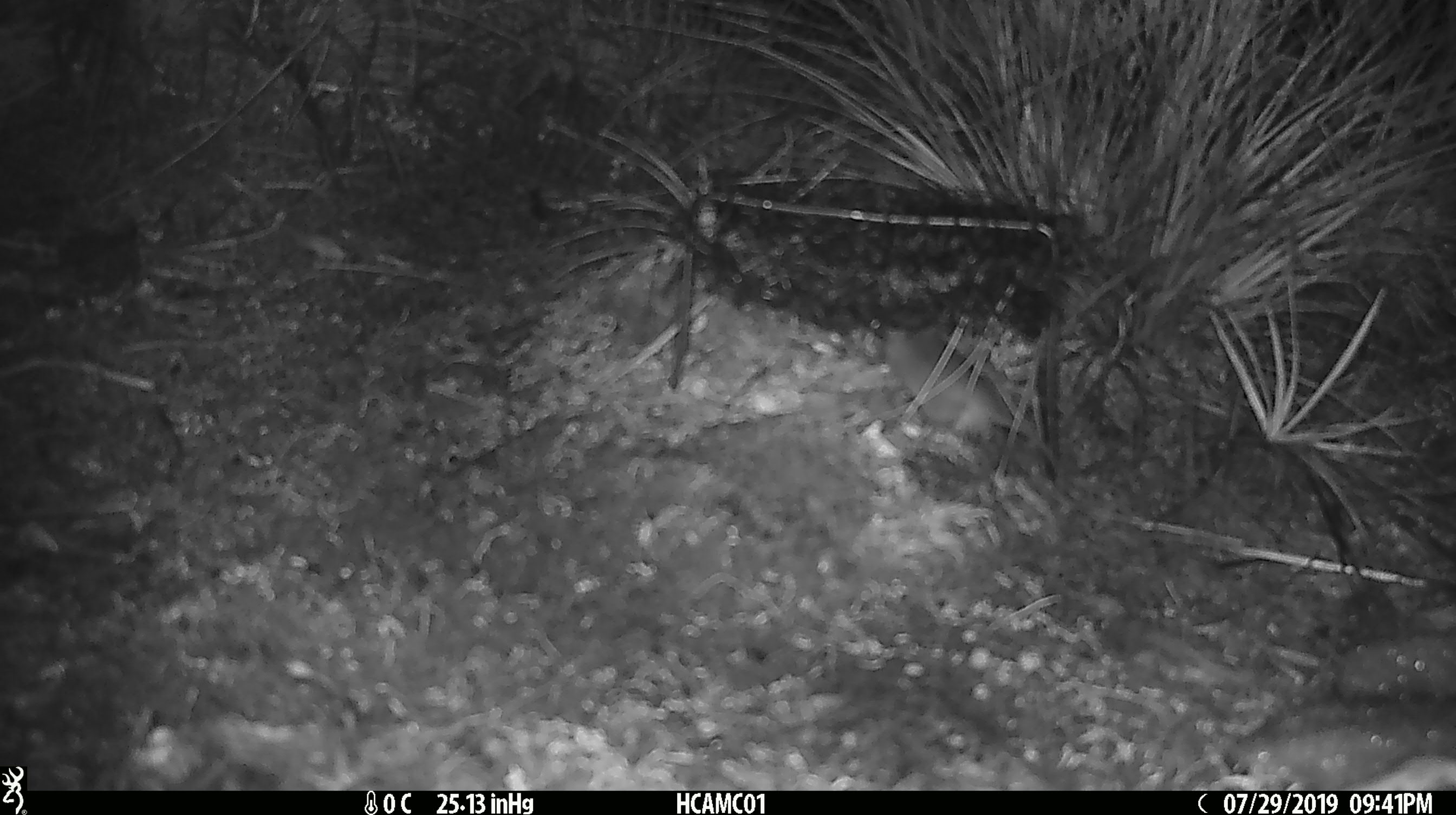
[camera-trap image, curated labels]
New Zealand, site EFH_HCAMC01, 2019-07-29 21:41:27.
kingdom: Animalia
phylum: Chordata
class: Mammalia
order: Rodentia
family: Muridae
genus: Mus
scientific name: Mus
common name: mouse